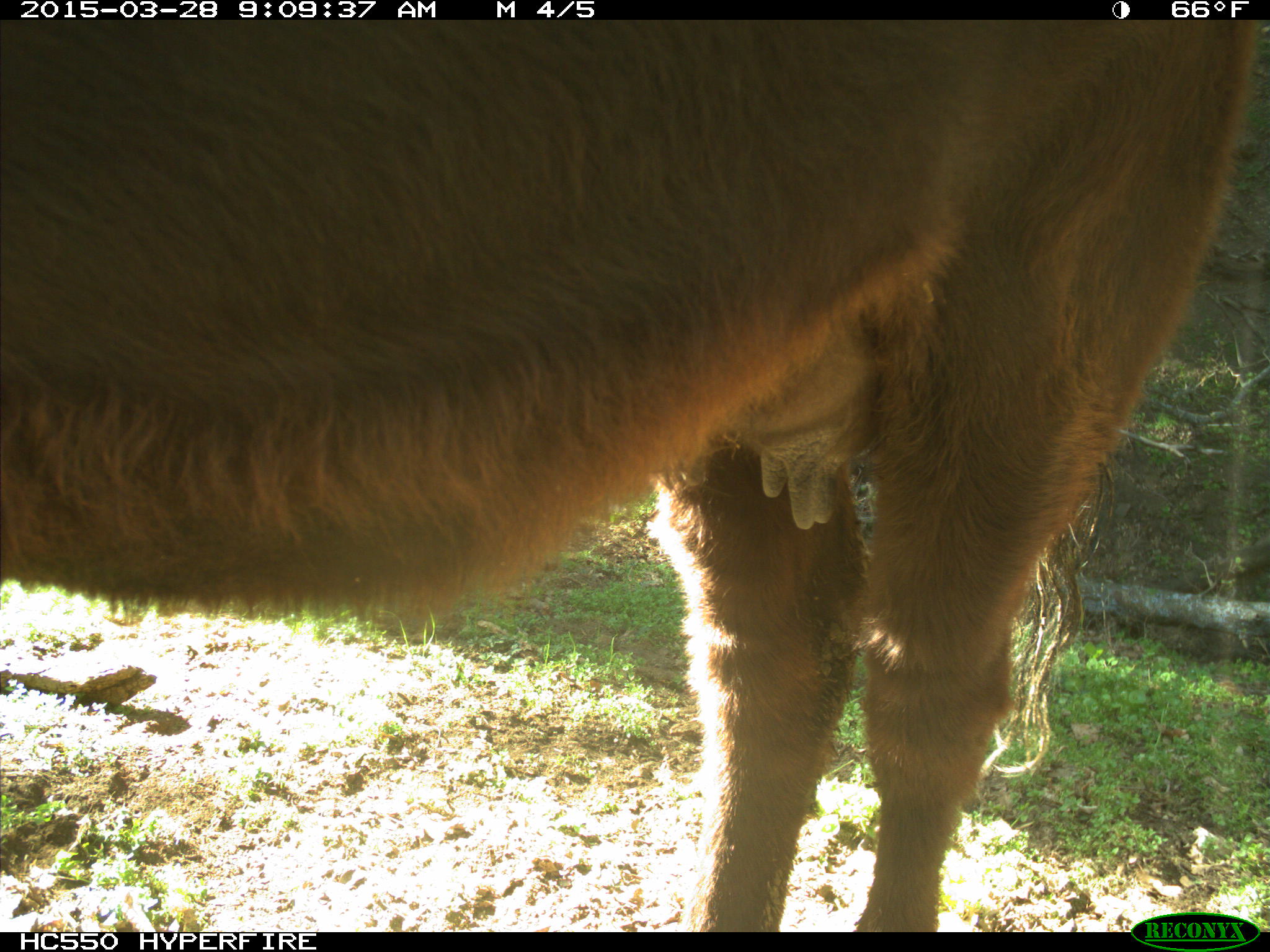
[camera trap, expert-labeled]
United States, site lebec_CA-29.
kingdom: Animalia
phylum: Chordata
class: Mammalia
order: Artiodactyla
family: Bovidae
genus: Bos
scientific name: Bos taurus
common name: domestic cow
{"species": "Bos taurus (domestic cow)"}